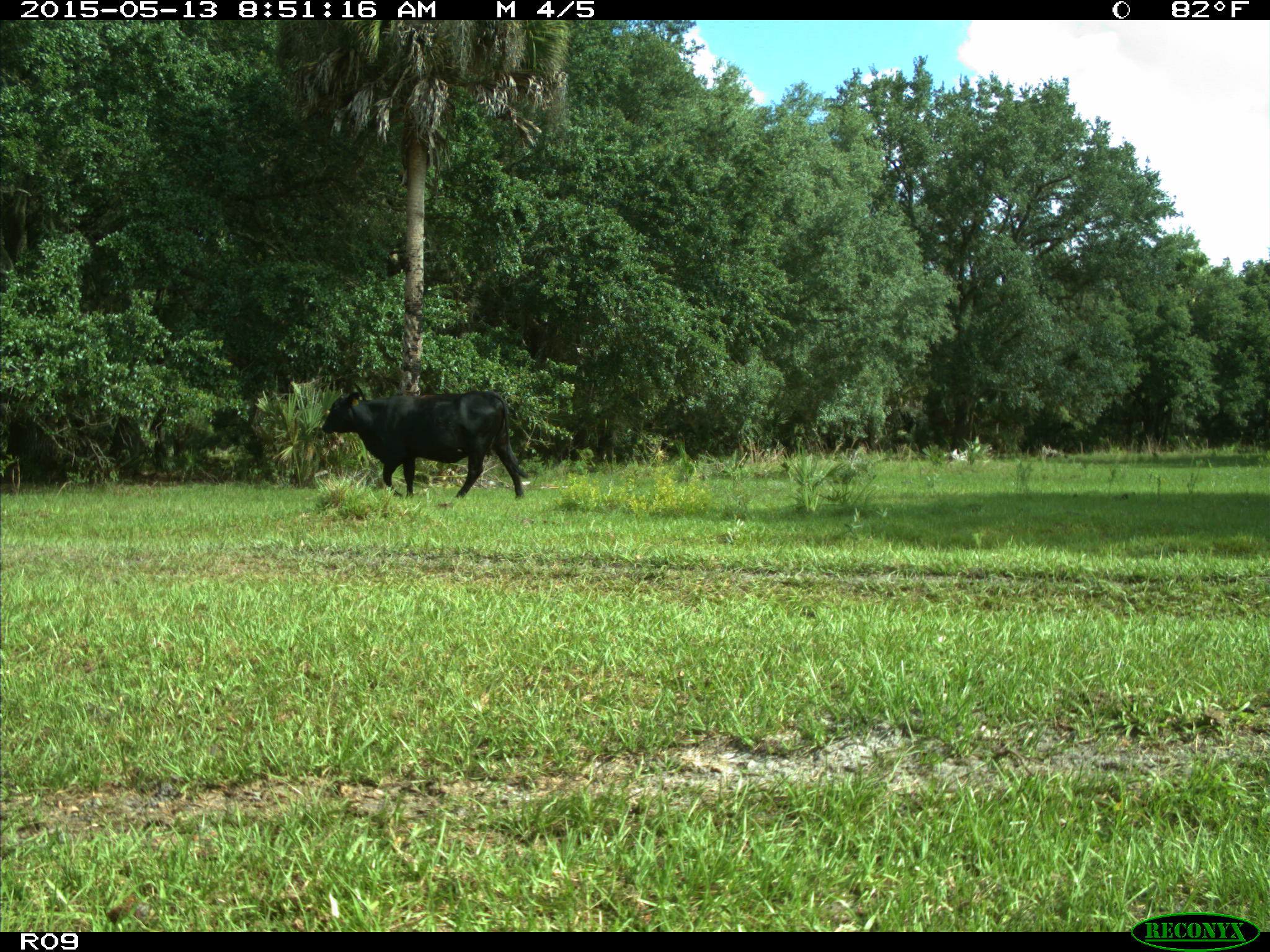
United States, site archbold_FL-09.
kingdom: Animalia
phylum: Chordata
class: Mammalia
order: Artiodactyla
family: Bovidae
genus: Bos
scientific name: Bos taurus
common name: domestic cow